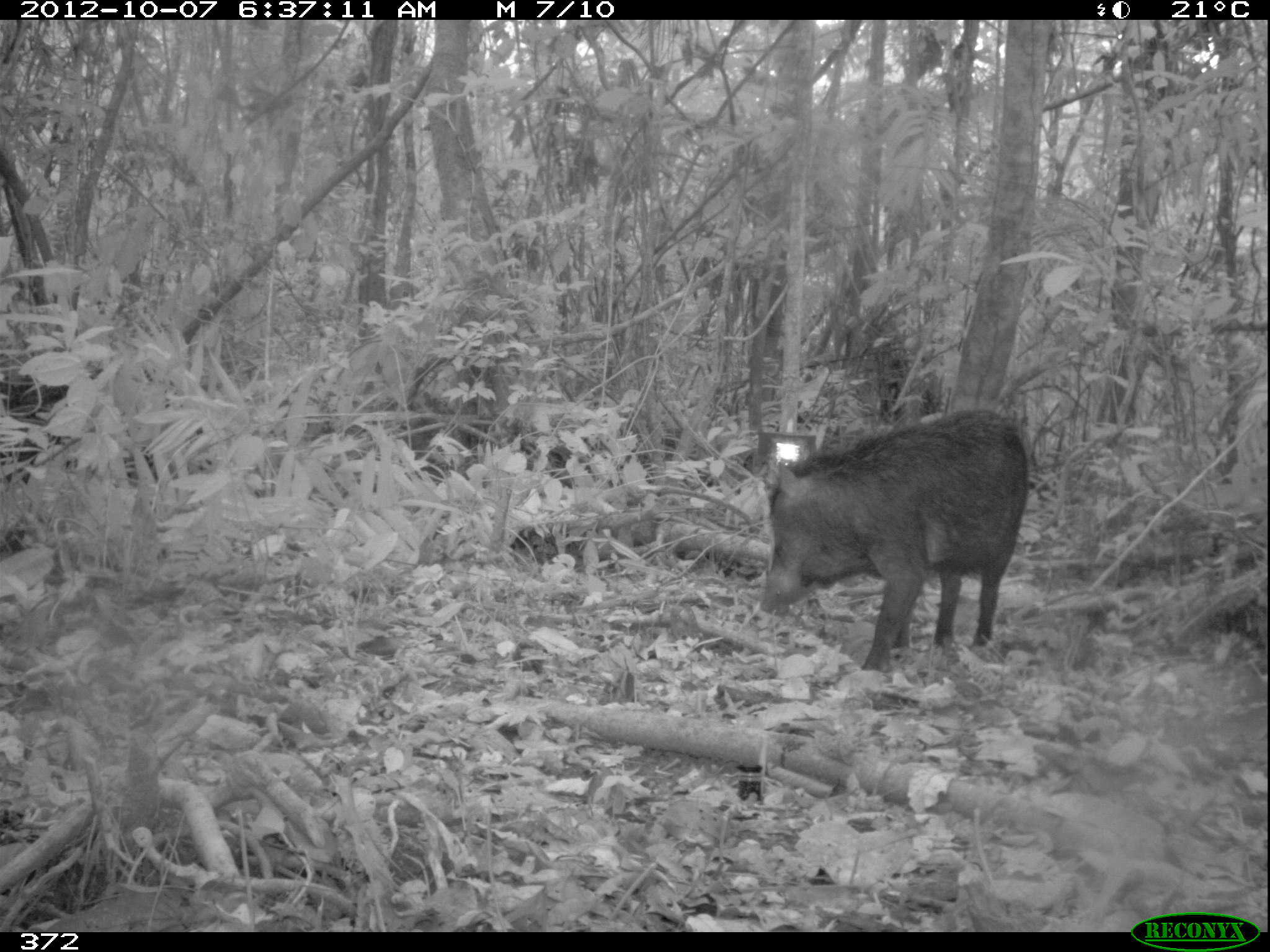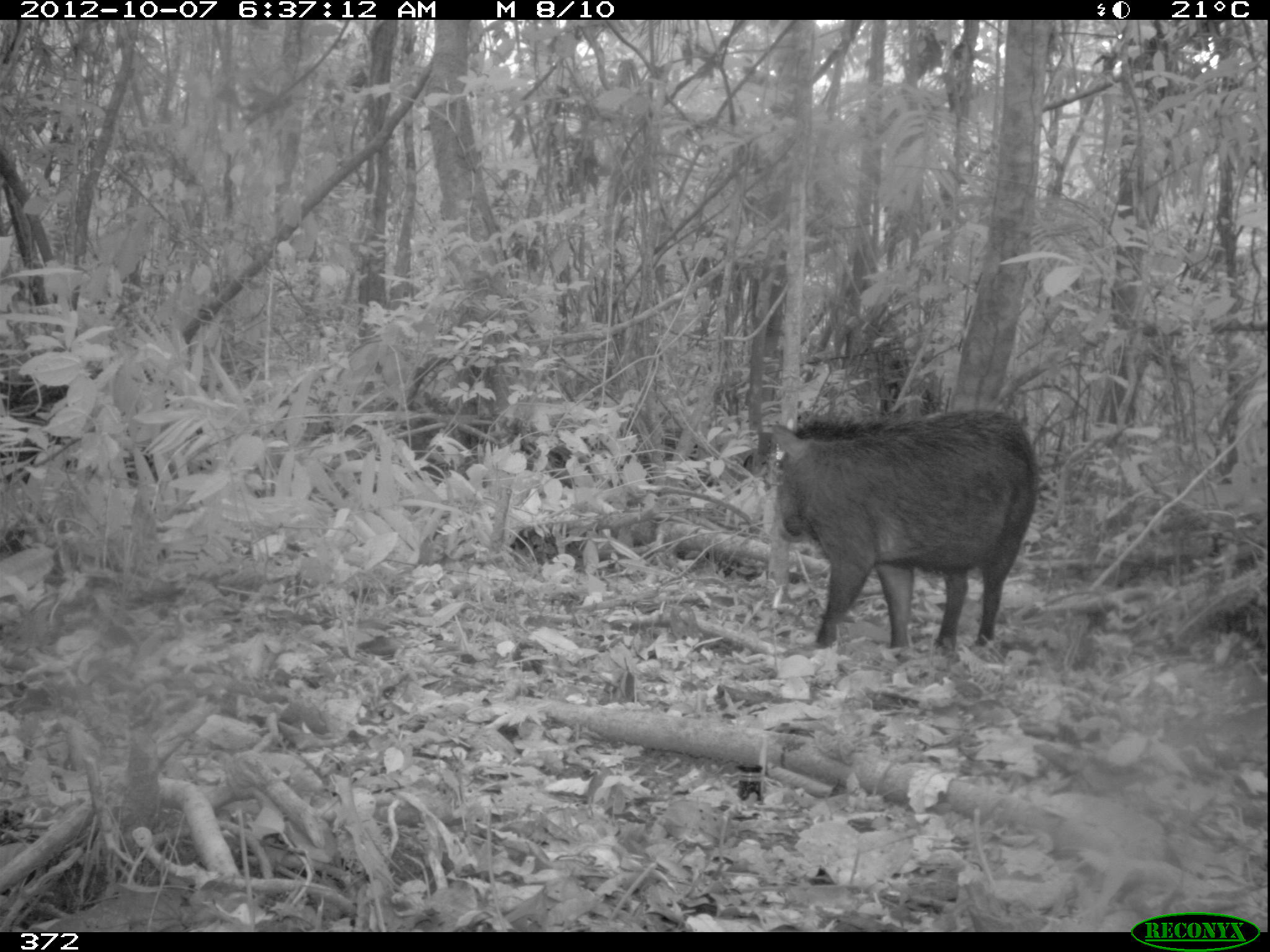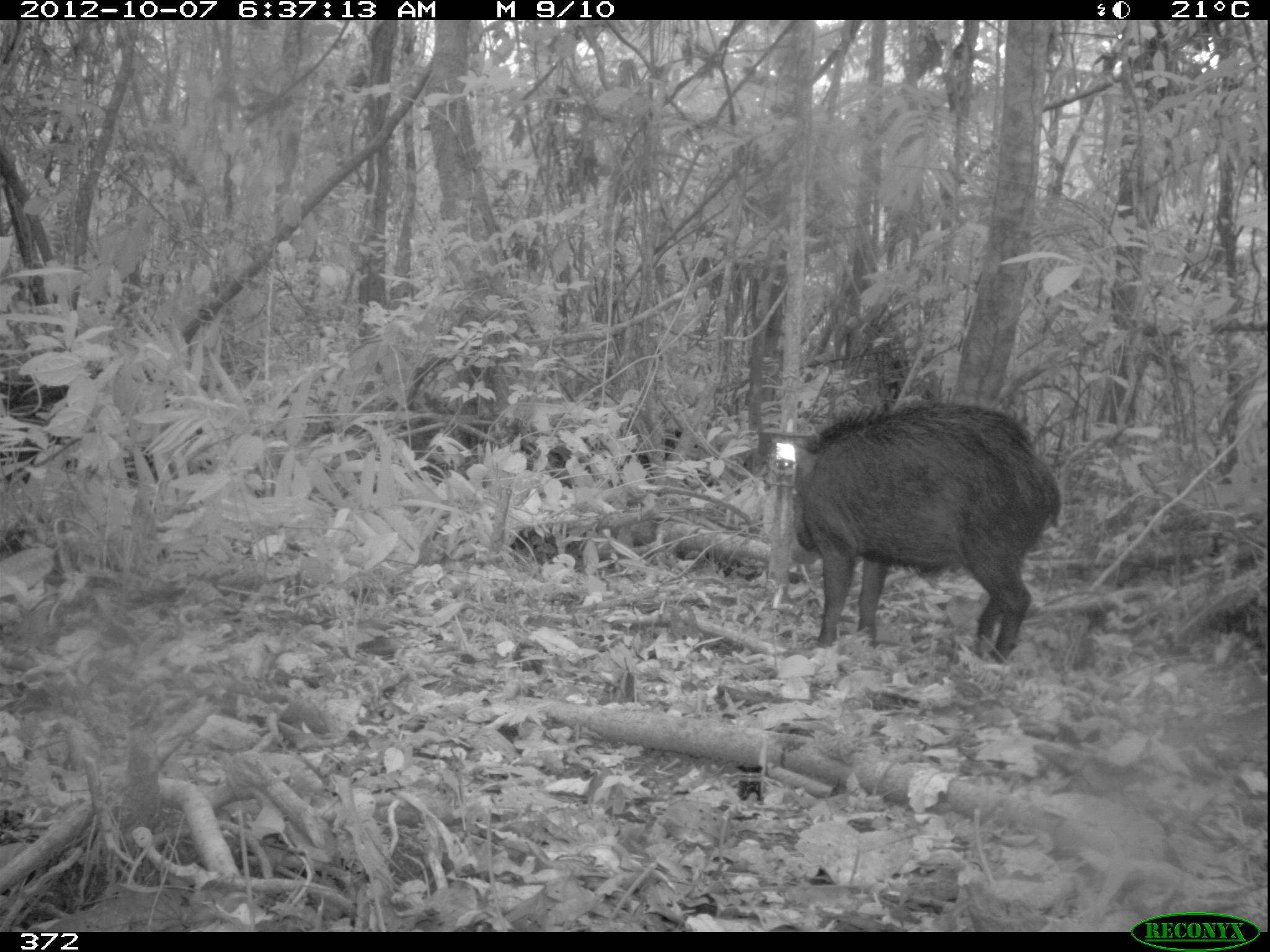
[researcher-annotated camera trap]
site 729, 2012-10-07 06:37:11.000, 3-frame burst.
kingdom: Animalia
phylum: Chordata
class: Mammalia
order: Artiodactyla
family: Tayassuidae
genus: Tayassu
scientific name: Tayassu pecari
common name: white-lipped peccary